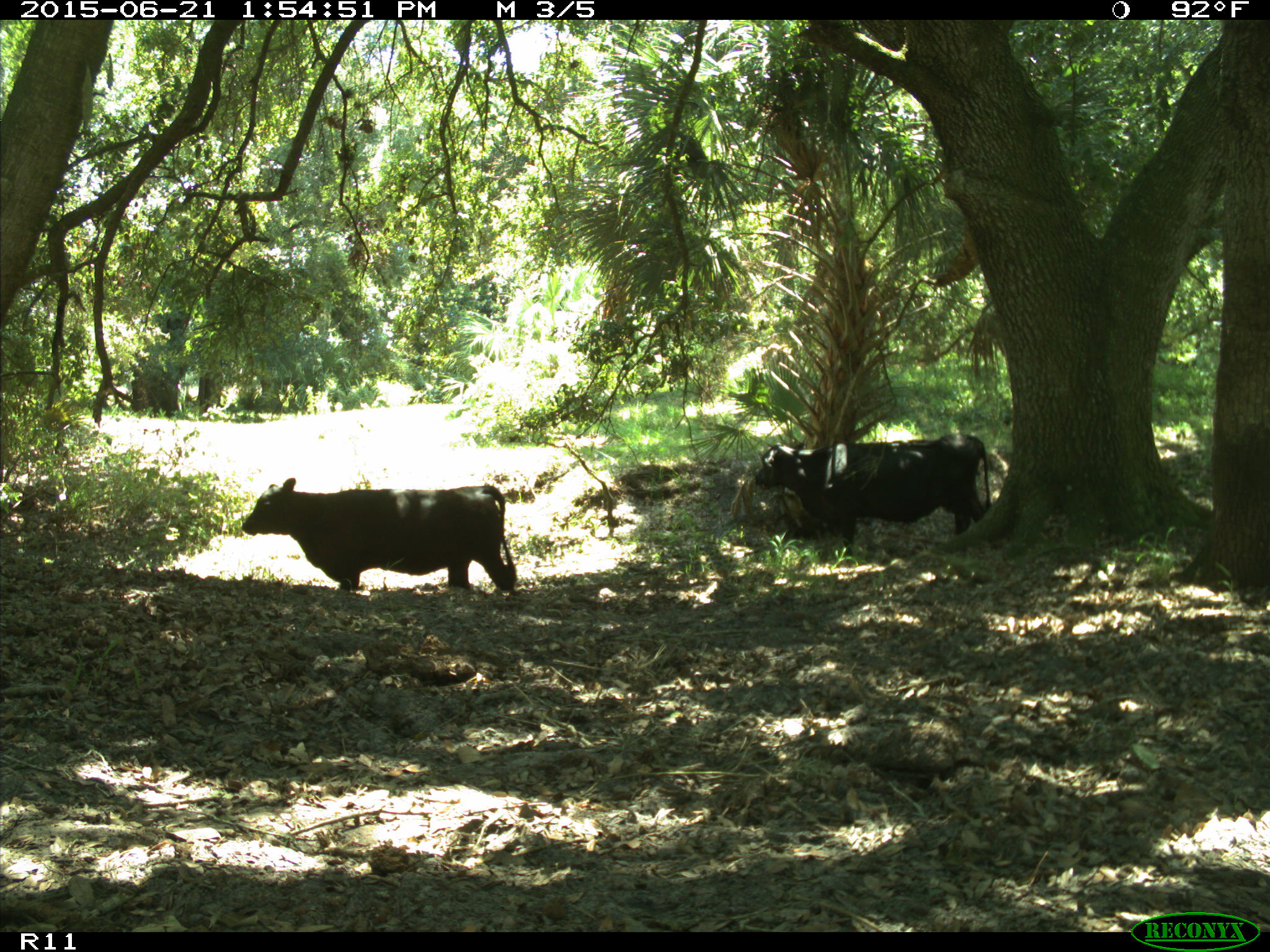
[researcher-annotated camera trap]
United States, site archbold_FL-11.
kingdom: Animalia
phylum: Chordata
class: Mammalia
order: Artiodactyla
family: Bovidae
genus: Bos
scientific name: Bos taurus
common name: domestic cow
Bos taurus (domestic cow).